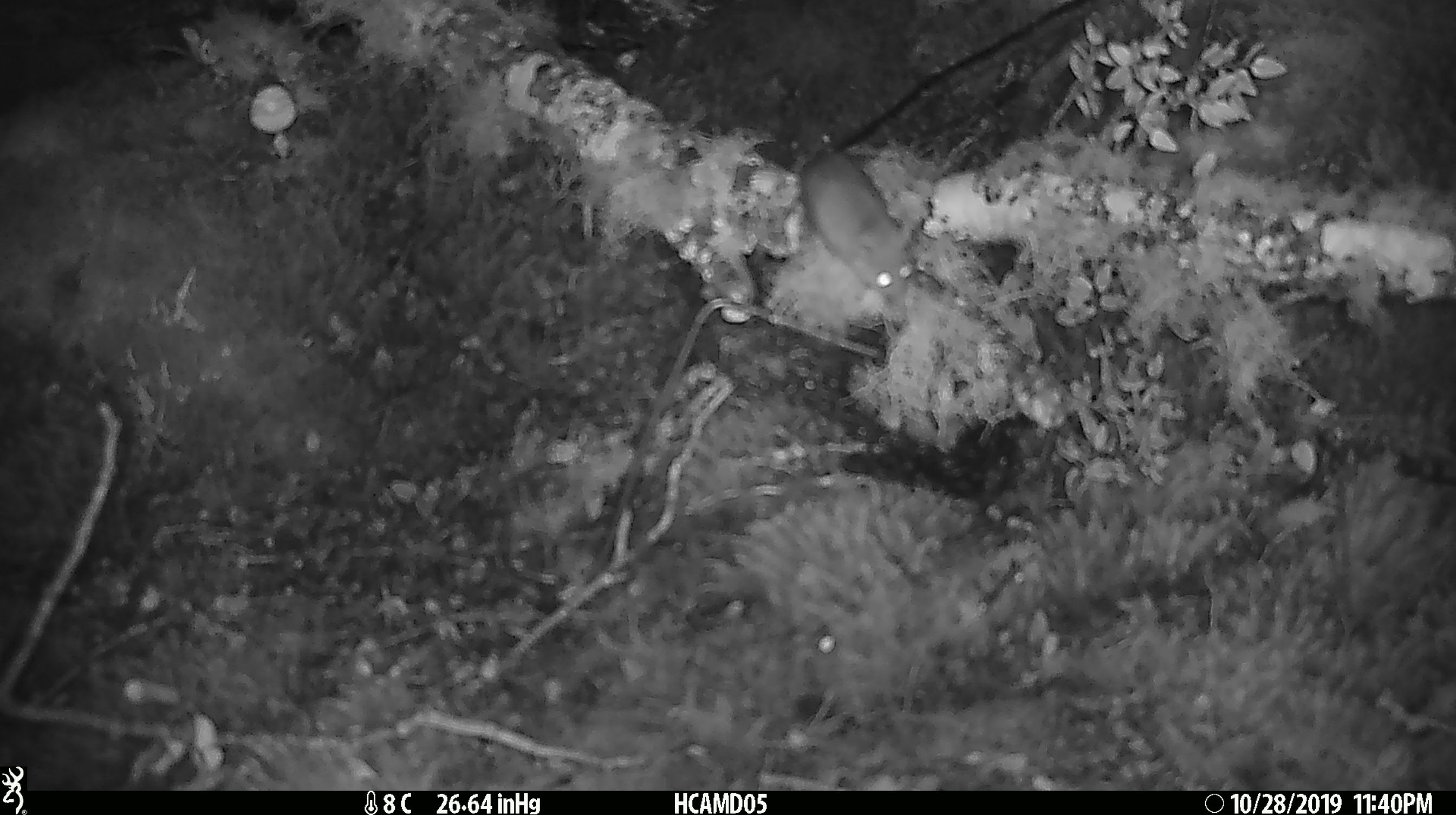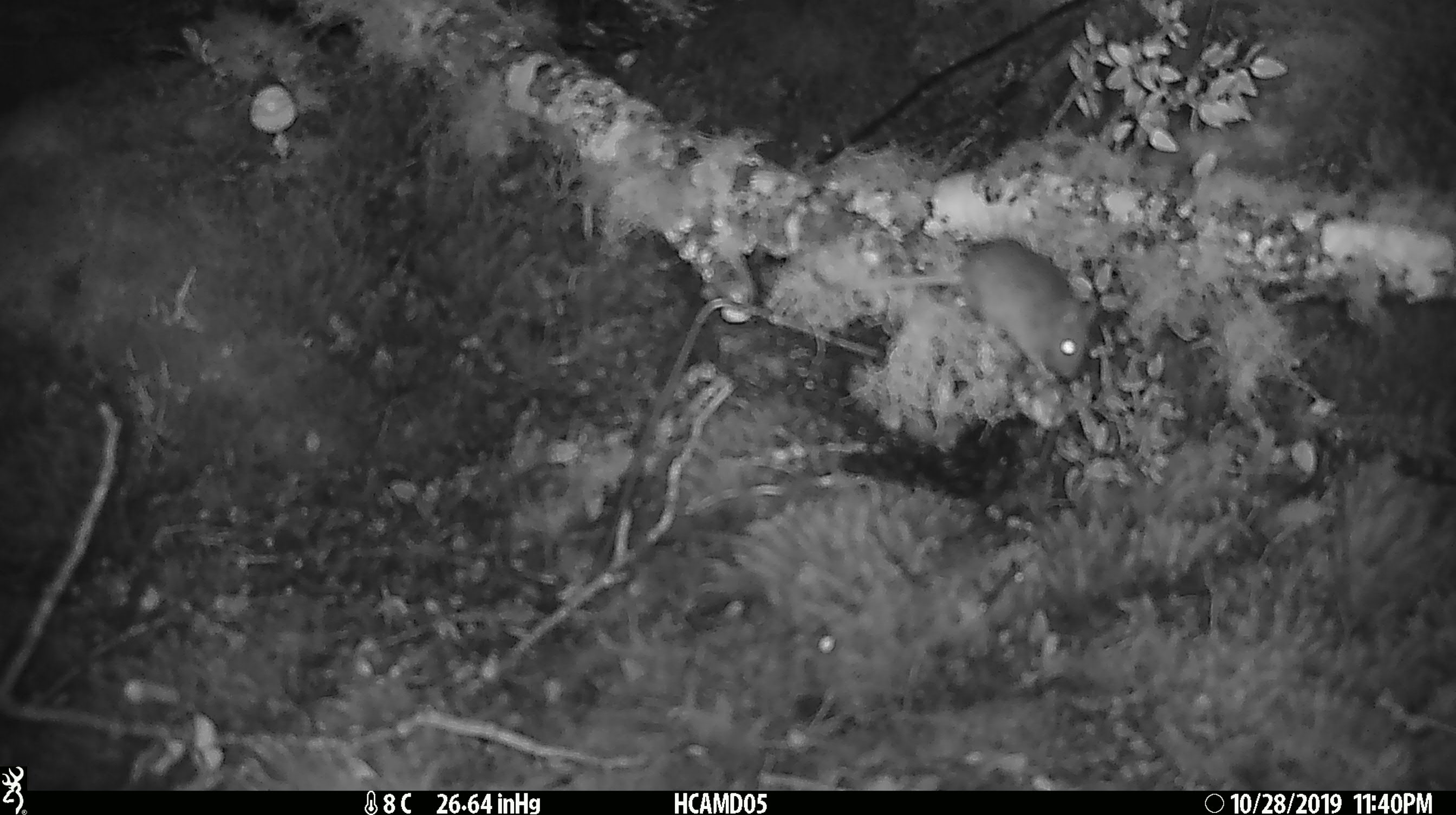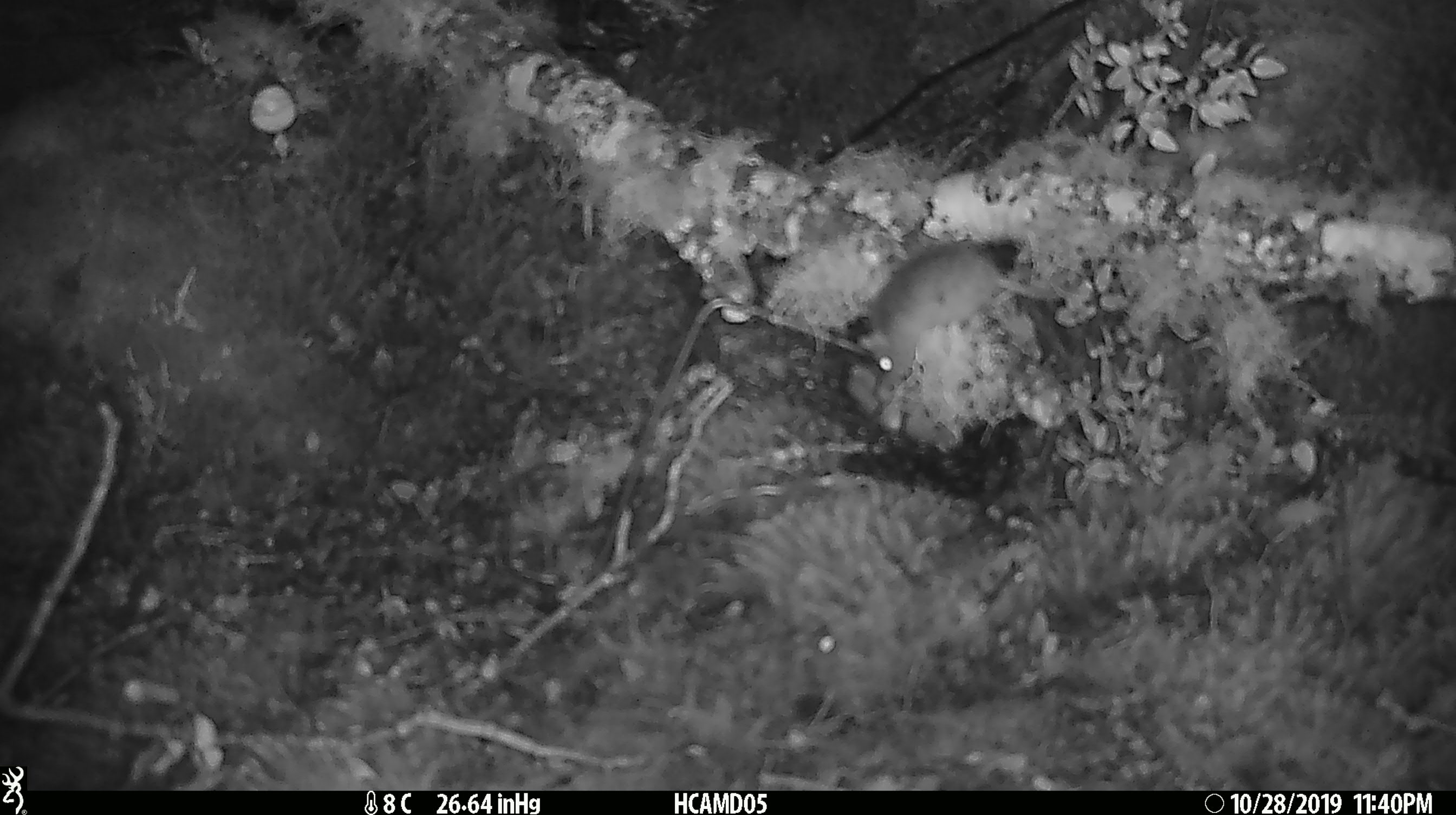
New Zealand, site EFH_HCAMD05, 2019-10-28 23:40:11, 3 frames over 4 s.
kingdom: Animalia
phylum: Chordata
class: Mammalia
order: Rodentia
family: Muridae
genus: Mus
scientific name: Mus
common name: mouse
Mouse (Mus).